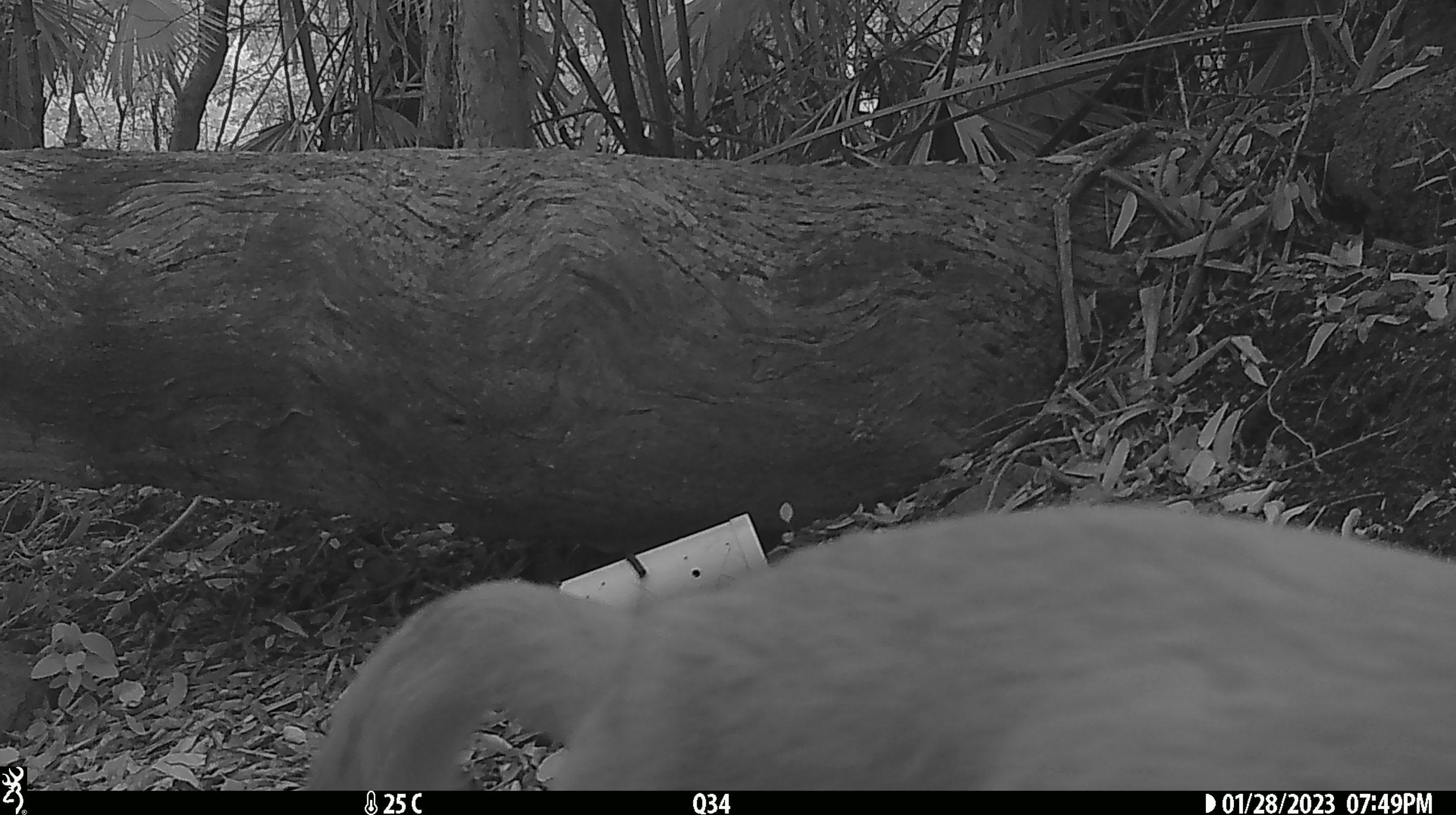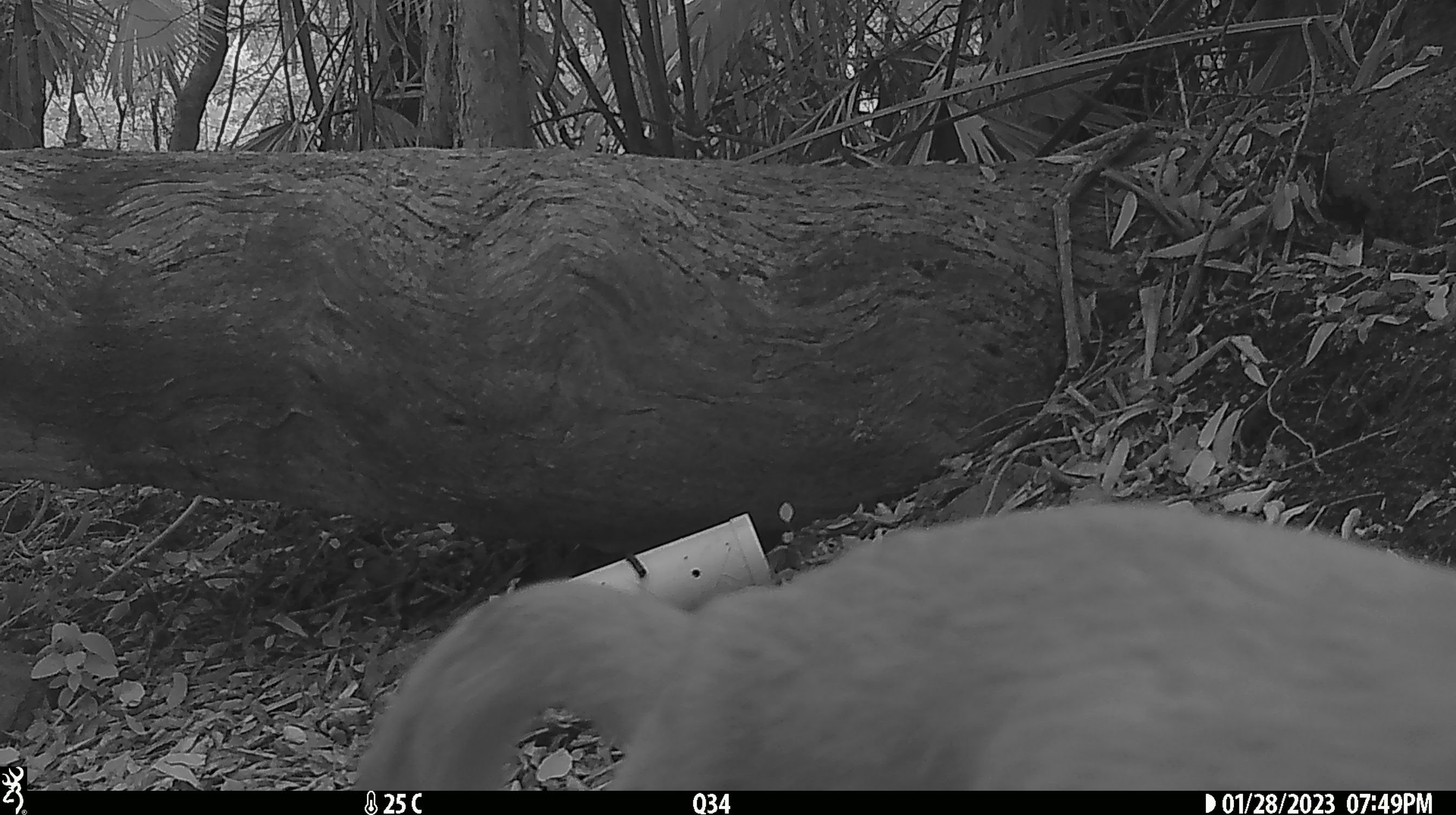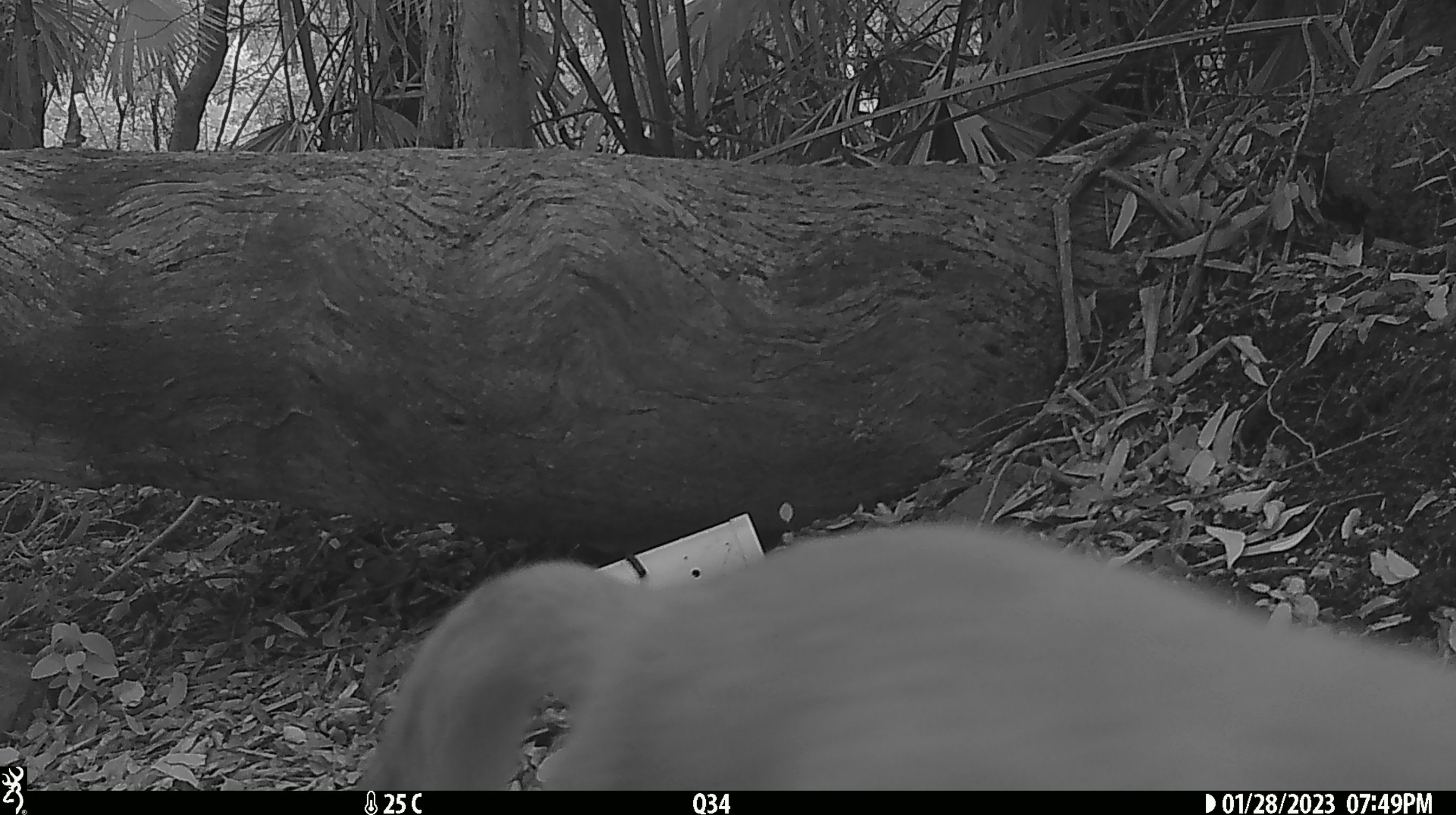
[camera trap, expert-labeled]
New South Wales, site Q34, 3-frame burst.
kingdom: Animalia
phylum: Chordata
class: Mammalia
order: Carnivora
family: Canidae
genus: Canis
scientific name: Canis familiaris dingo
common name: dingo